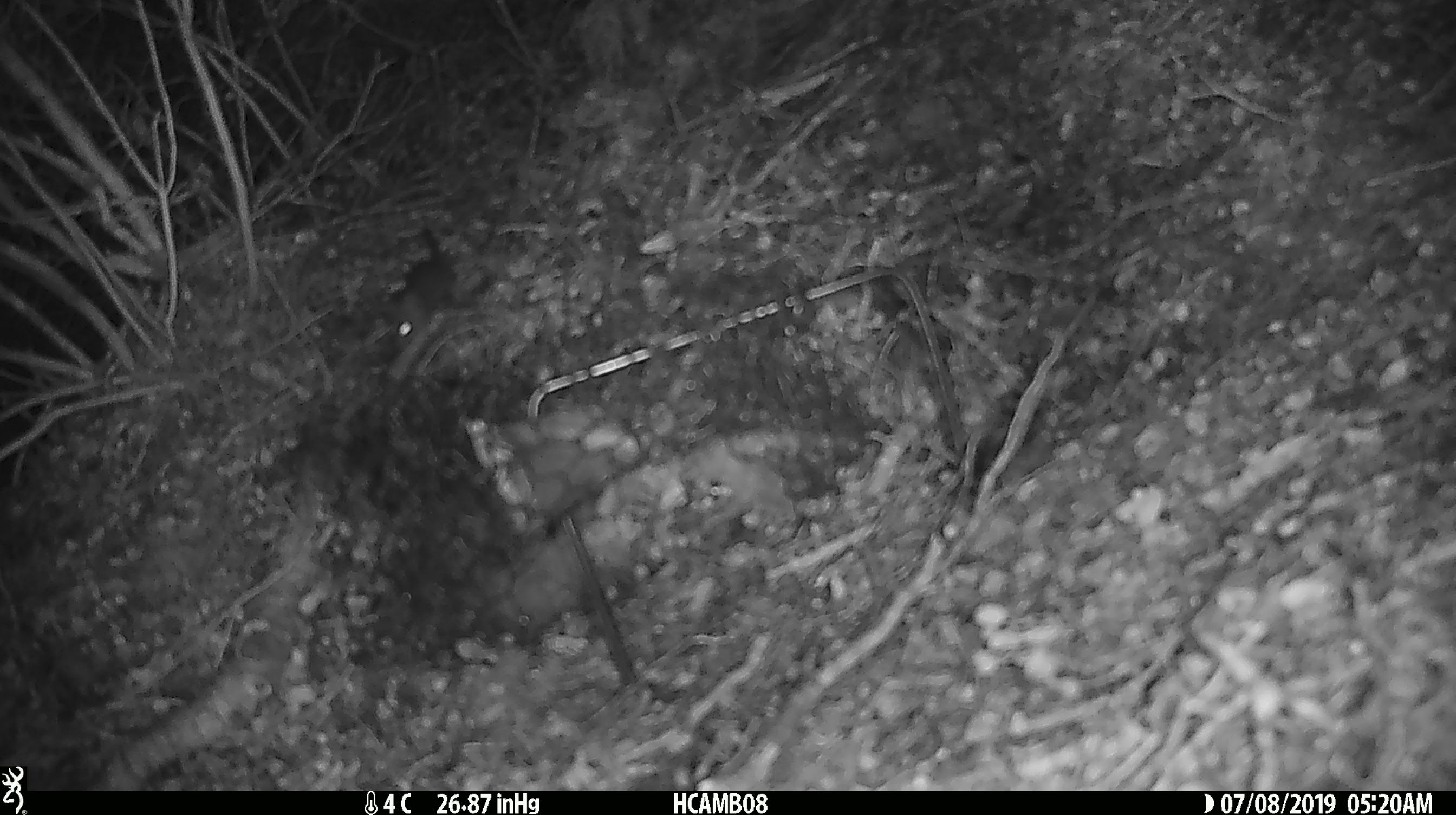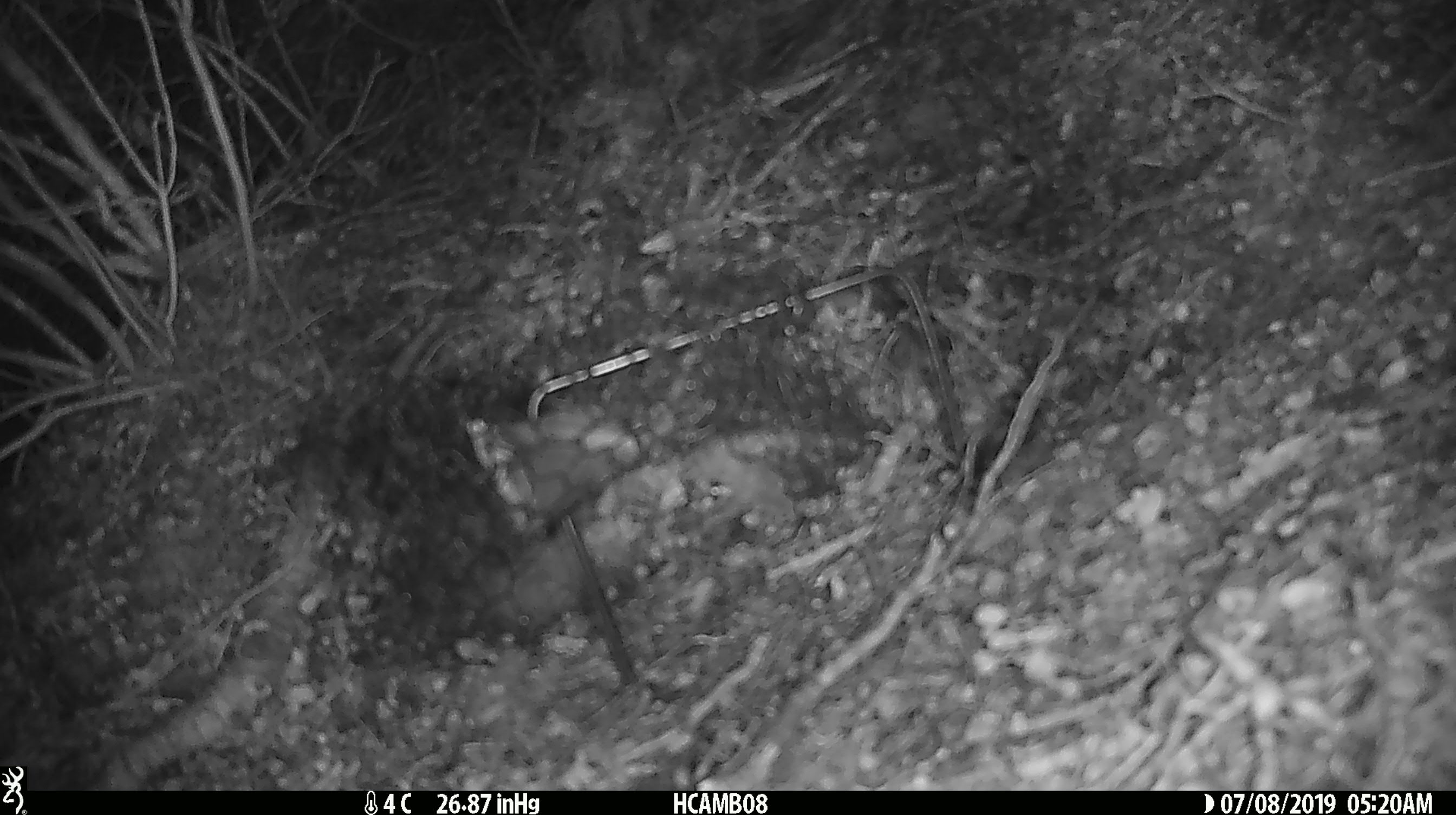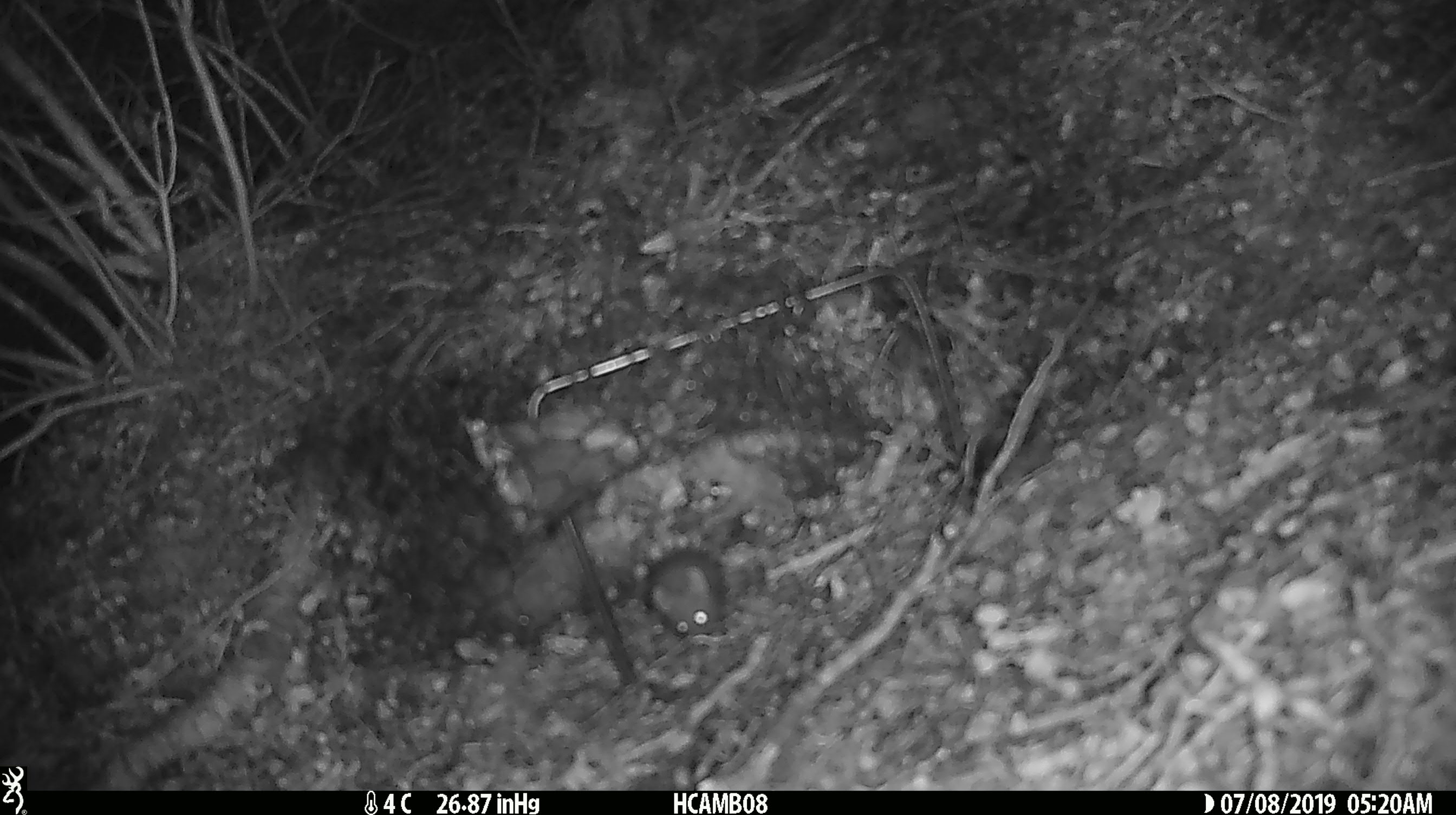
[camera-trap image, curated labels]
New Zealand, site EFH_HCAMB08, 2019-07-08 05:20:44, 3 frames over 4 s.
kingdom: Animalia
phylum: Chordata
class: Mammalia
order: Rodentia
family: Muridae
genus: Mus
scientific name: Mus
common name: mouse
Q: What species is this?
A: Mouse (Mus).